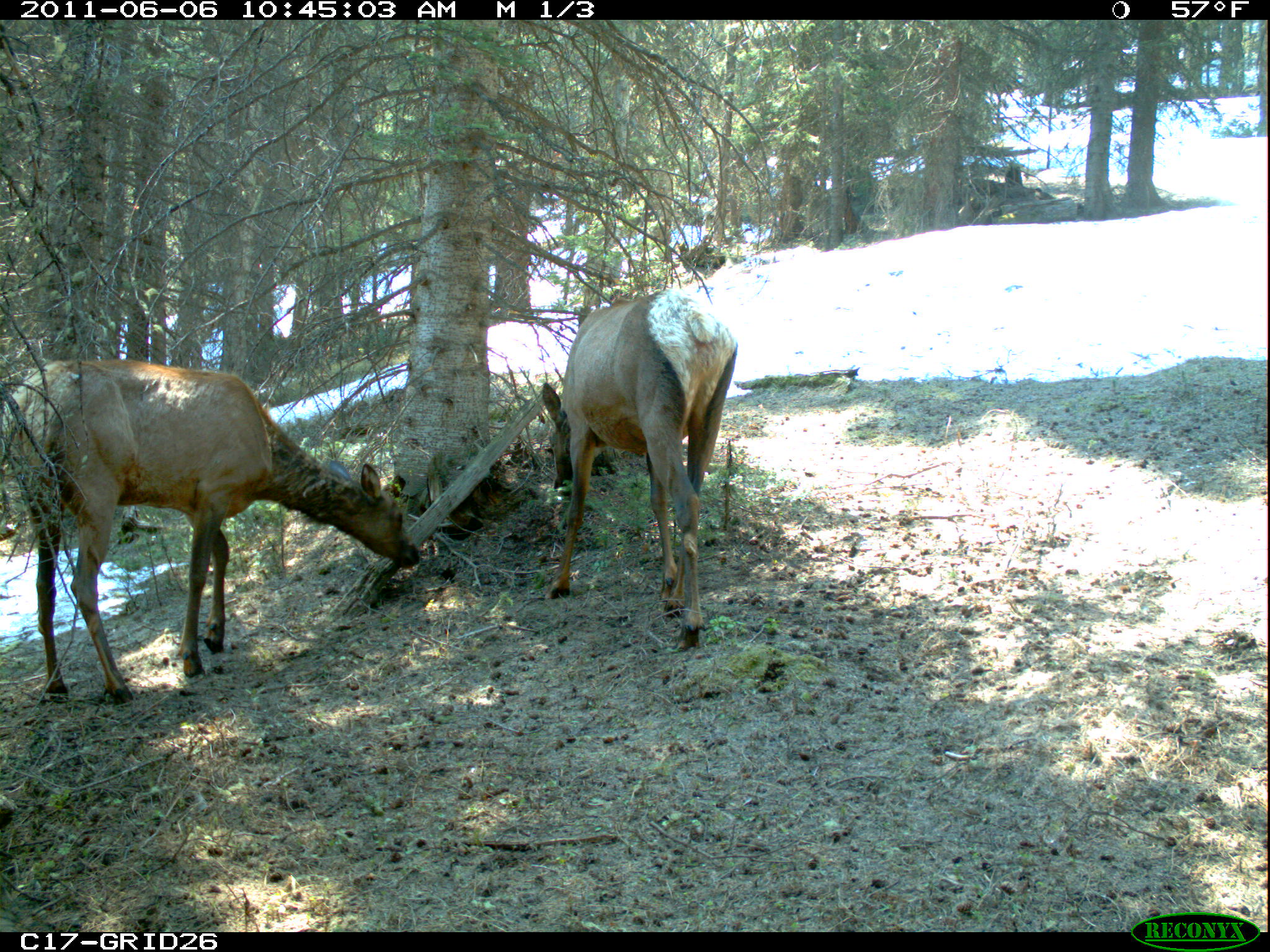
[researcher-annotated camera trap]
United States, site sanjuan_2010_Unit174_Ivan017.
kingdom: Animalia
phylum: Chordata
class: Mammalia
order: Artiodactyla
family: Cervidae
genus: Cervus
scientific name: Cervus elaphus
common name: red deer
Cervus elaphus (red deer).